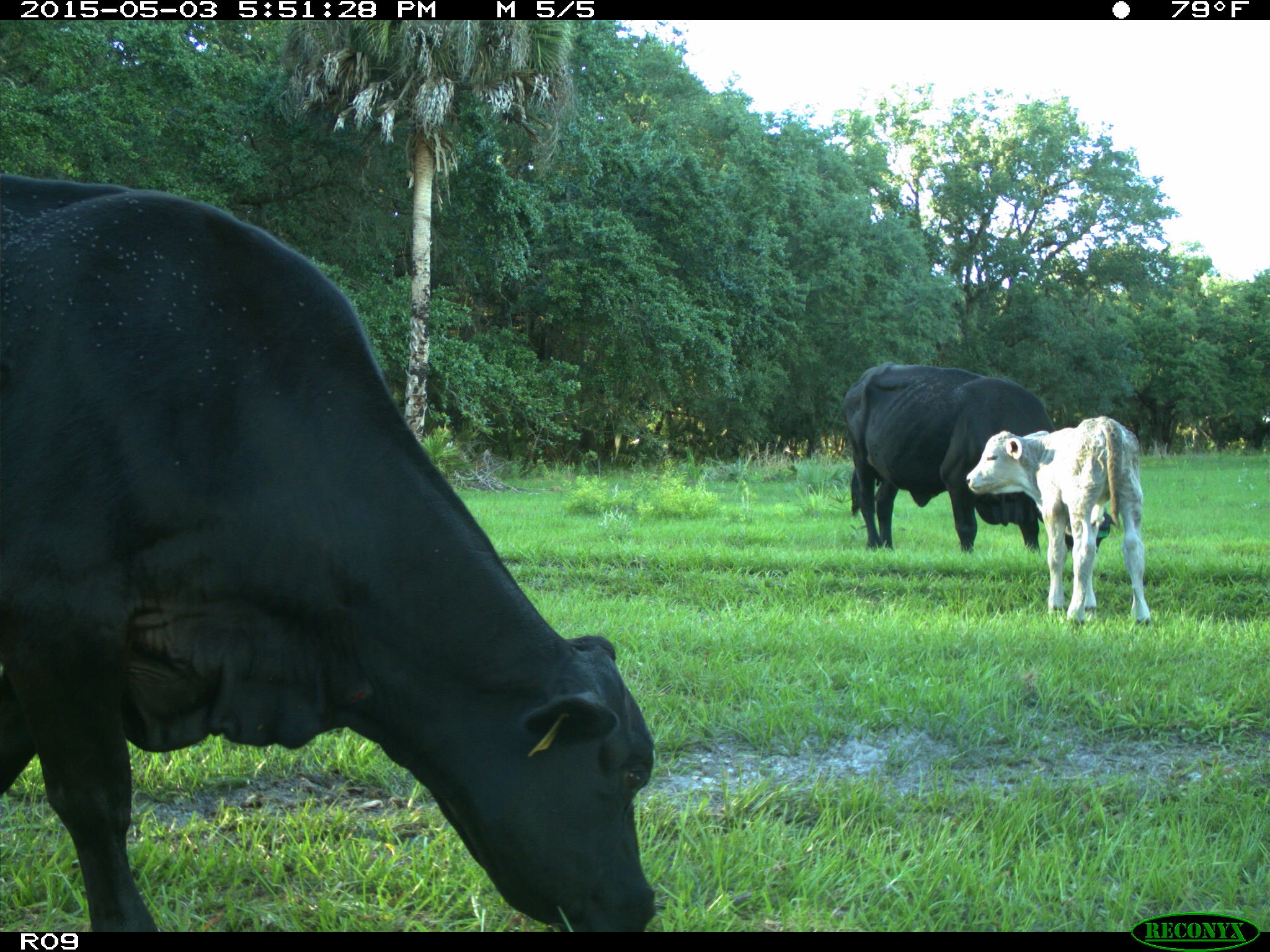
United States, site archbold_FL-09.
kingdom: Animalia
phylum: Chordata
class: Mammalia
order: Artiodactyla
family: Bovidae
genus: Bos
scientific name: Bos taurus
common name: domestic cow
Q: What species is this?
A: Bos taurus (domestic cow).